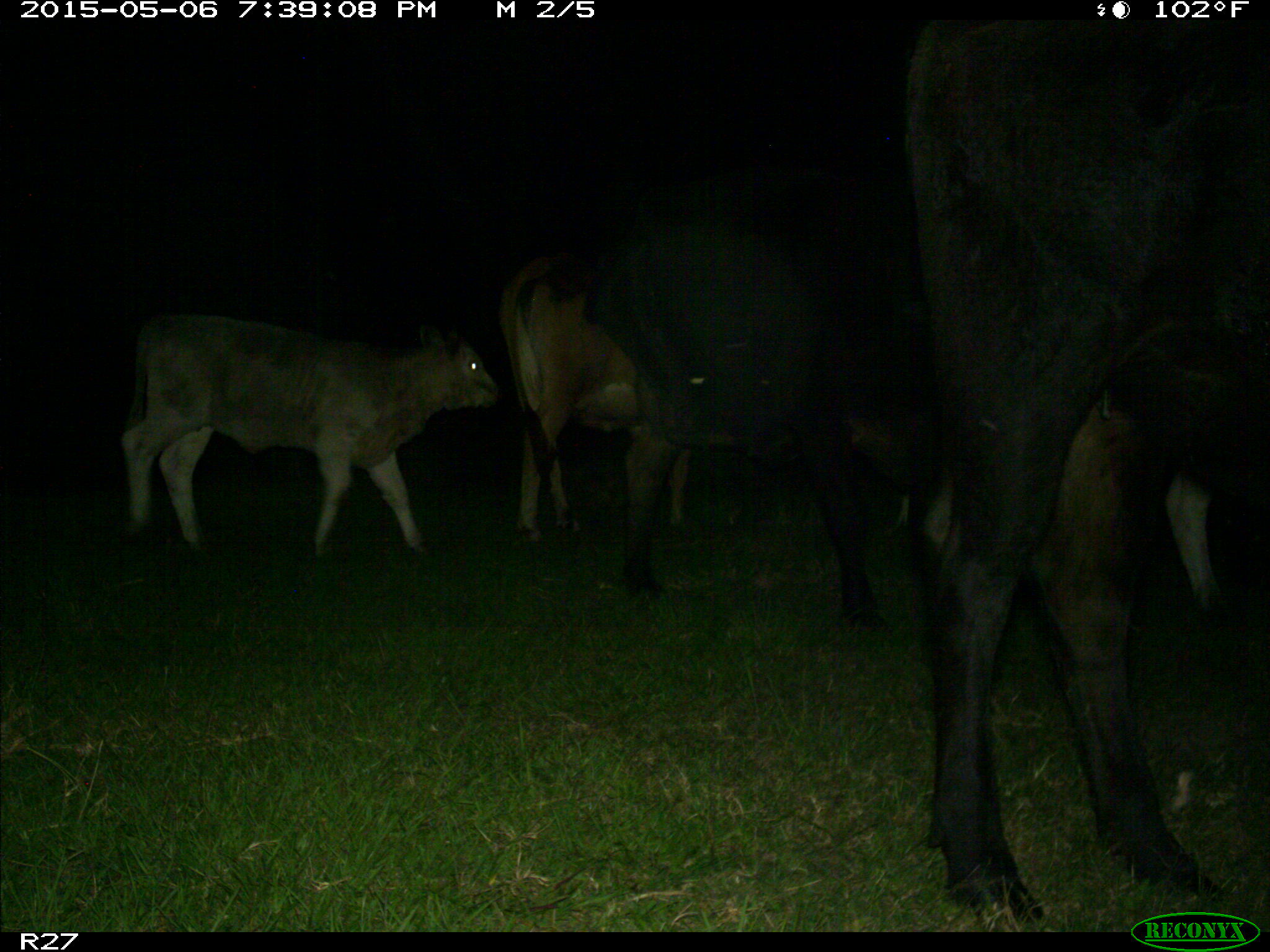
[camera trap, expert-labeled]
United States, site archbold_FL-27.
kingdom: Animalia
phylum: Chordata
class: Mammalia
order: Artiodactyla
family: Bovidae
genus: Bos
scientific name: Bos taurus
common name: domestic cow